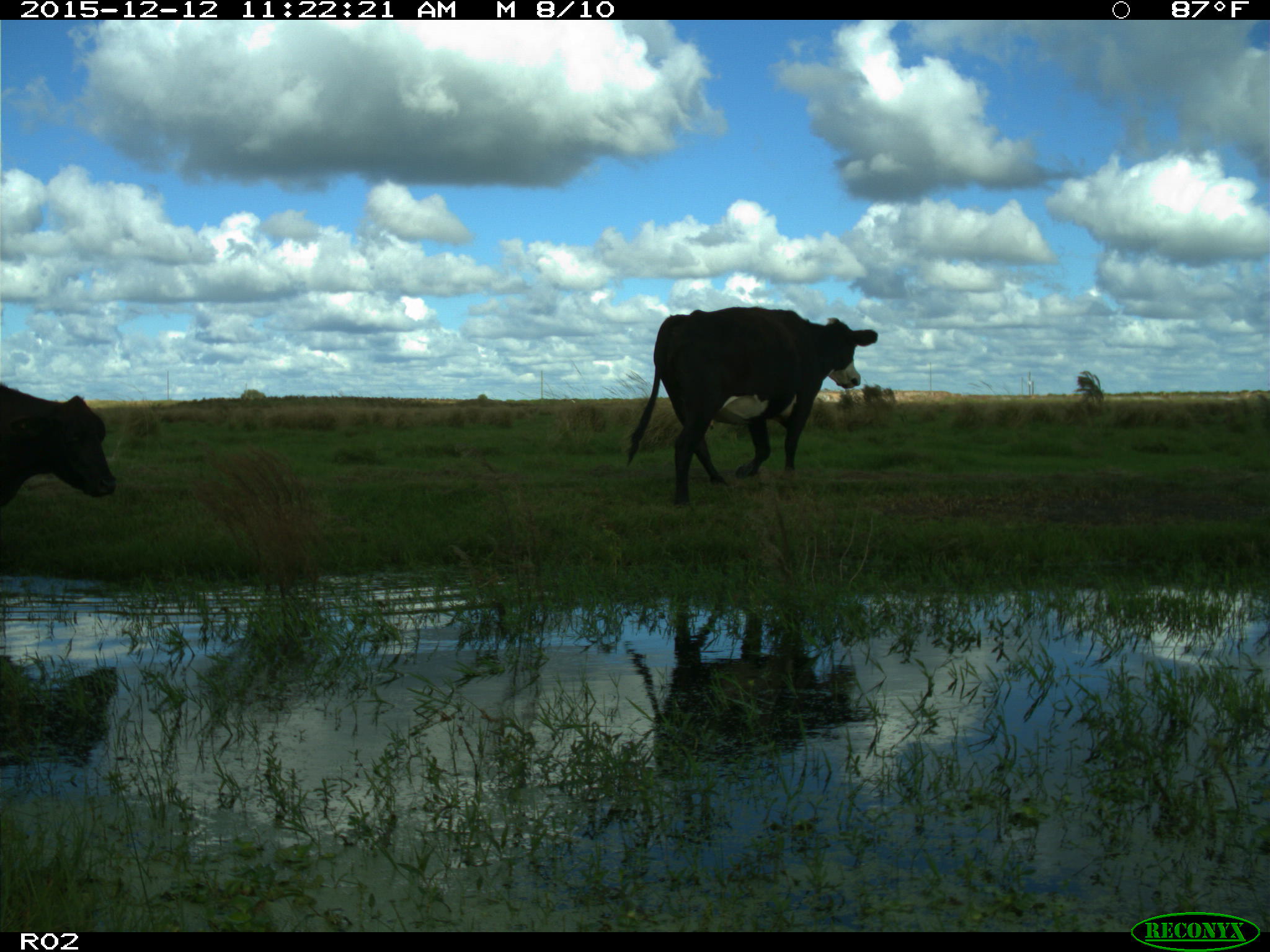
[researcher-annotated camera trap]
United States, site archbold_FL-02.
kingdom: Animalia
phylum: Chordata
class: Mammalia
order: Artiodactyla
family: Bovidae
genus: Bos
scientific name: Bos taurus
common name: domestic cow